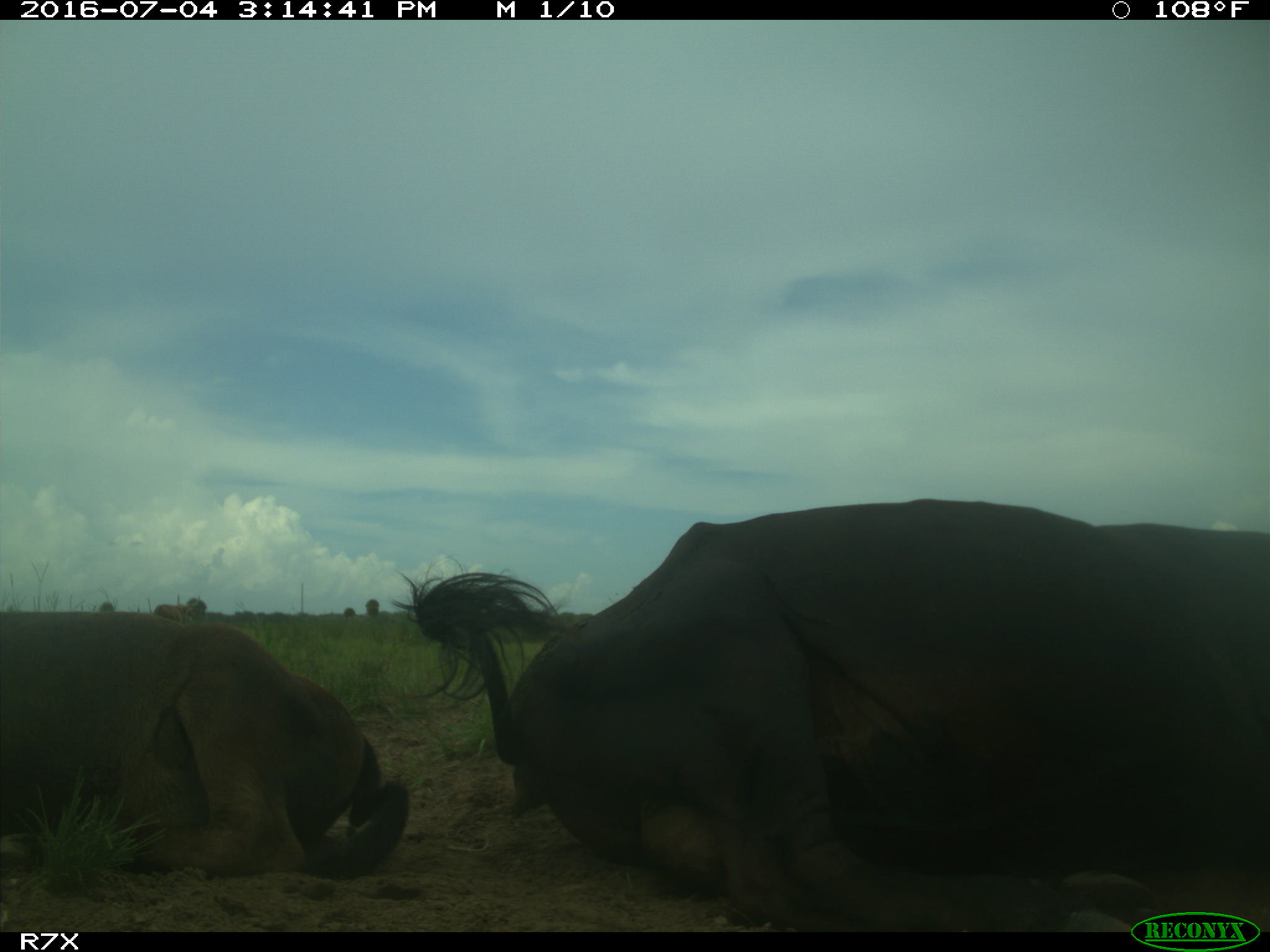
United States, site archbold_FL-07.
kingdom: Animalia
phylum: Chordata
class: Mammalia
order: Artiodactyla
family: Bovidae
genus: Bos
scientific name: Bos taurus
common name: domestic cow